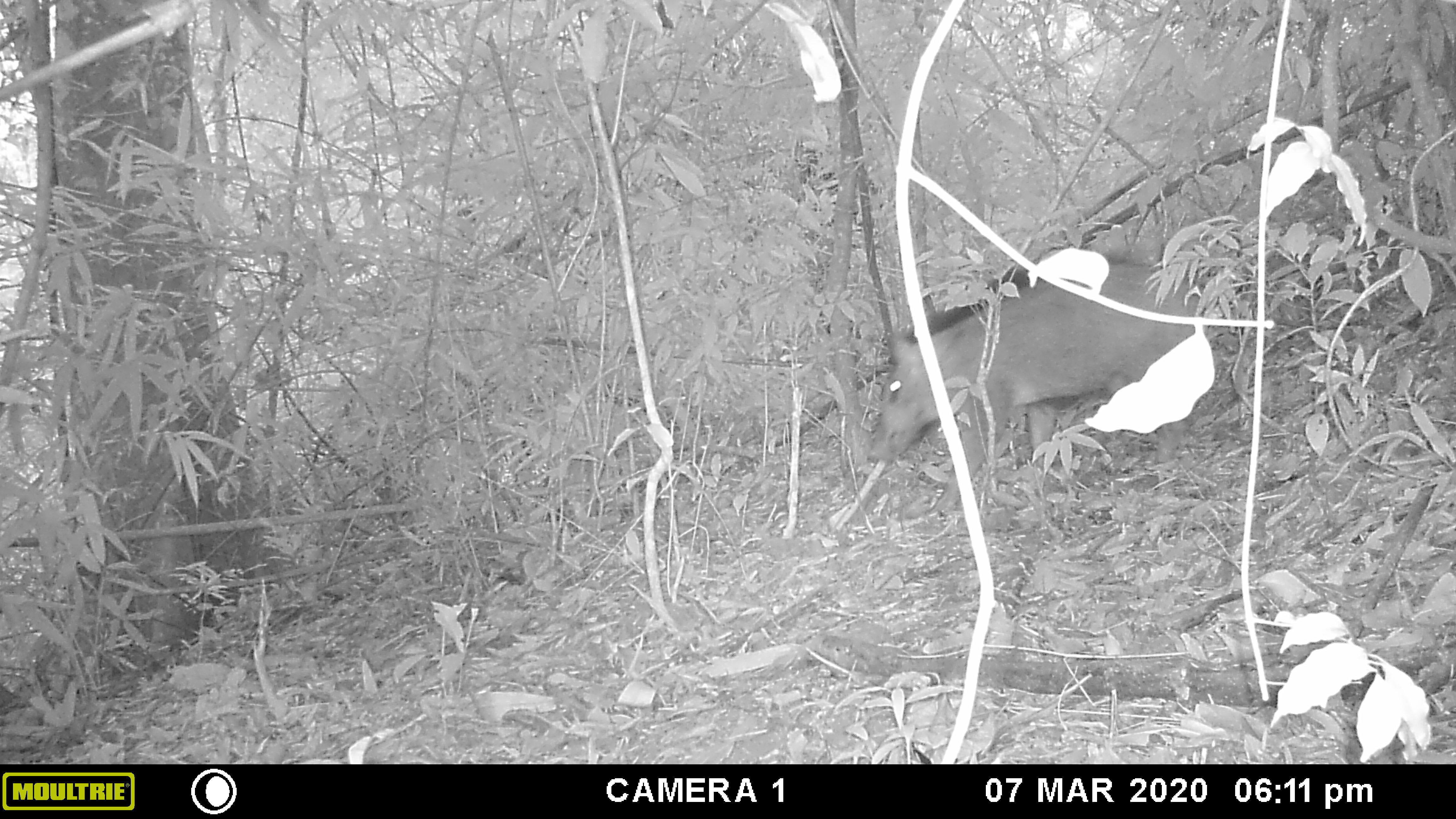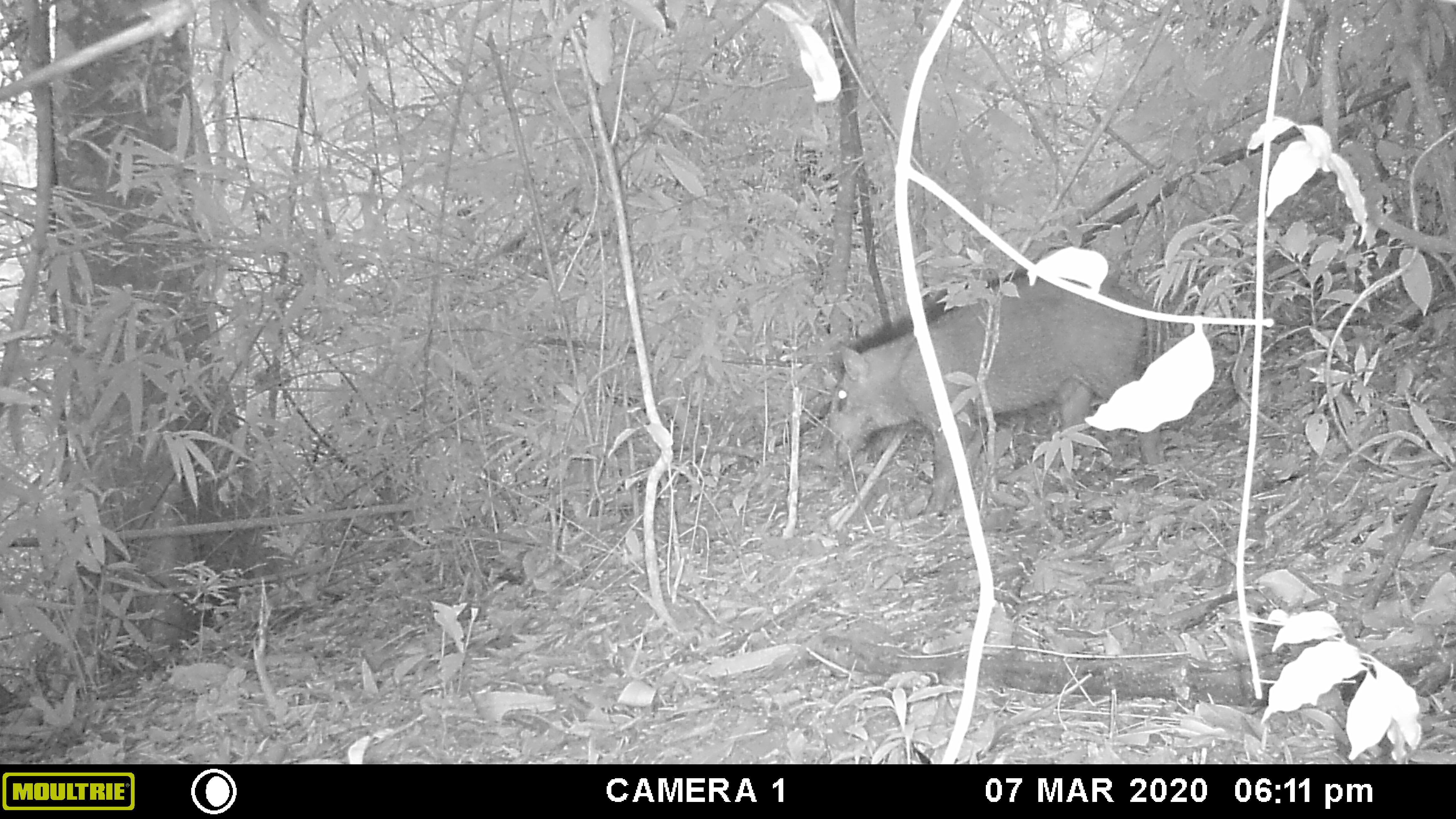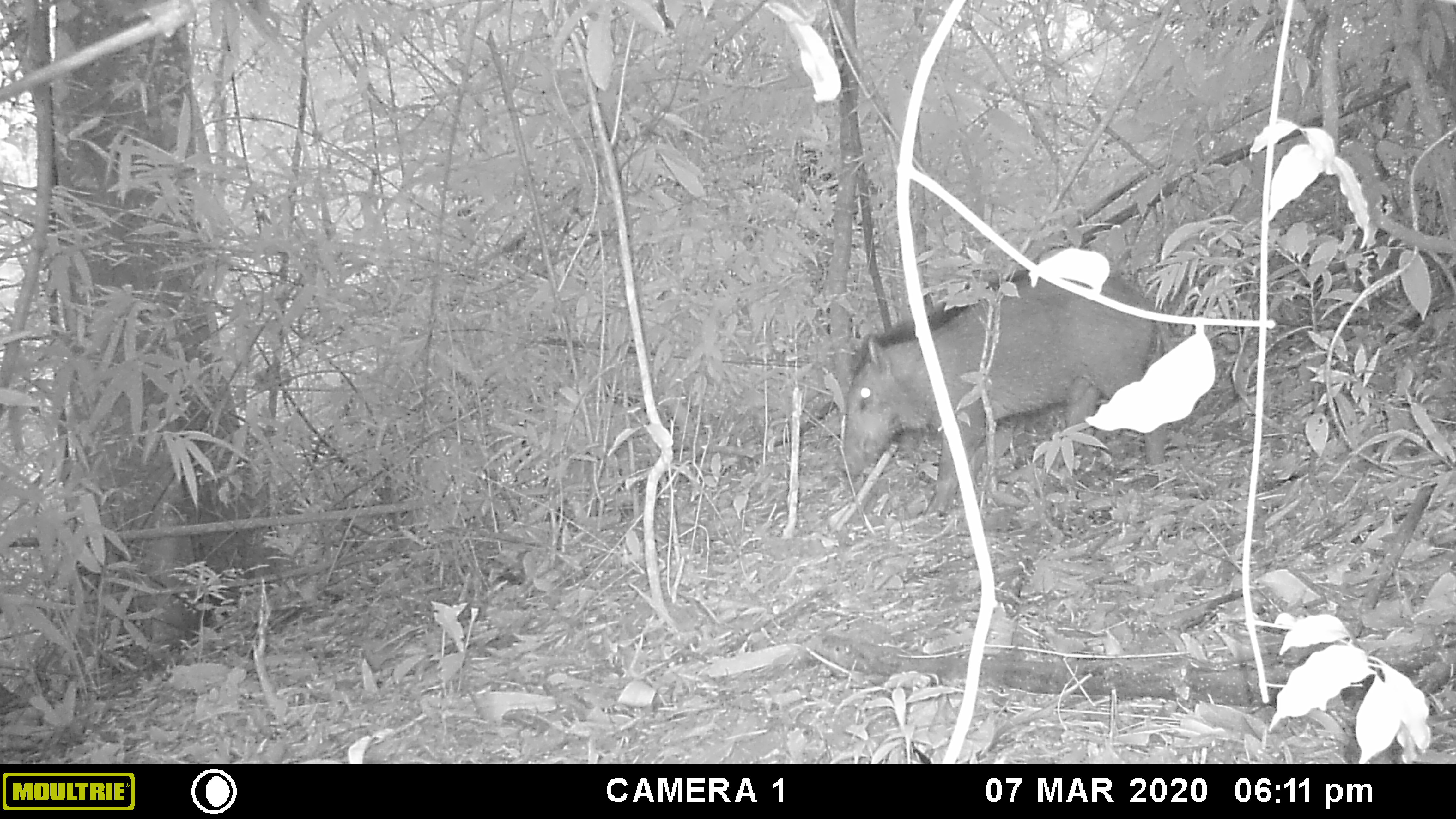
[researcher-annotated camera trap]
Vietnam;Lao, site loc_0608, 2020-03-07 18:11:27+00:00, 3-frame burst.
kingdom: Animalia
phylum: Chordata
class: Mammalia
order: Artiodactyla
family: Suidae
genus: Sus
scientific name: Sus scrofa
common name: eurasian wild pig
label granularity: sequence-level